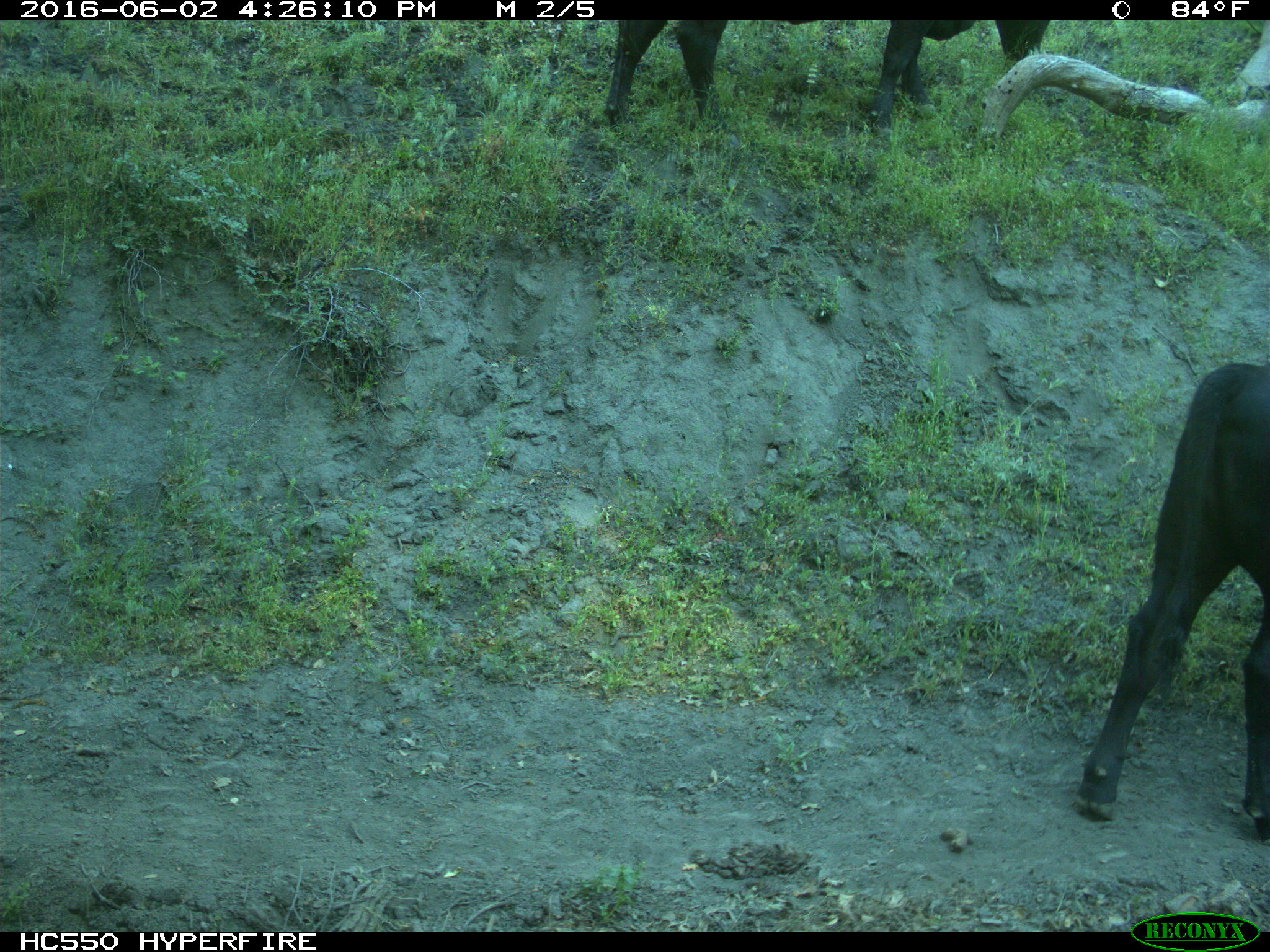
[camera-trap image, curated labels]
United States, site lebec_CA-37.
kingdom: Animalia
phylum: Chordata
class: Mammalia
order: Artiodactyla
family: Bovidae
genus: Bos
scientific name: Bos taurus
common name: domestic cow